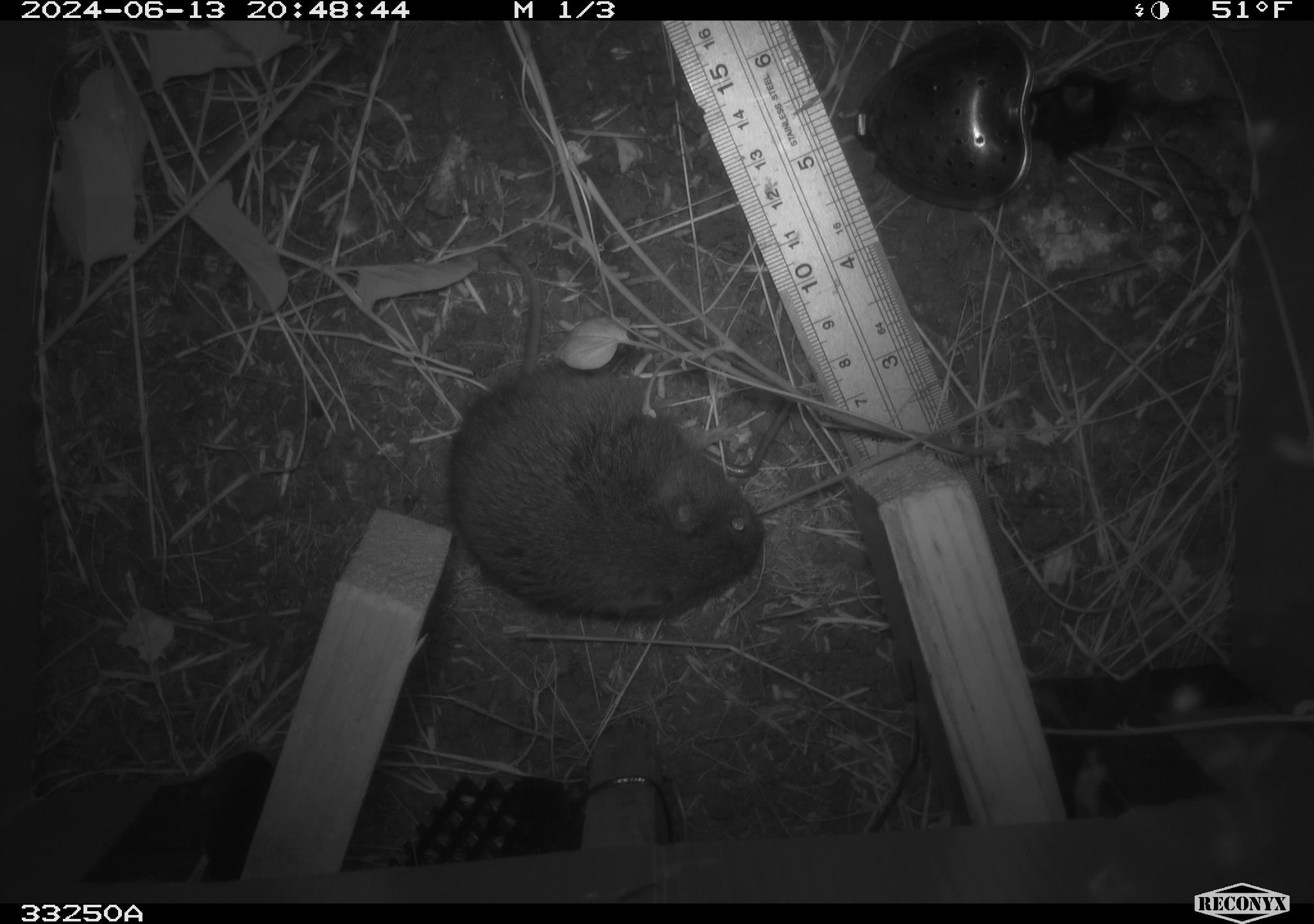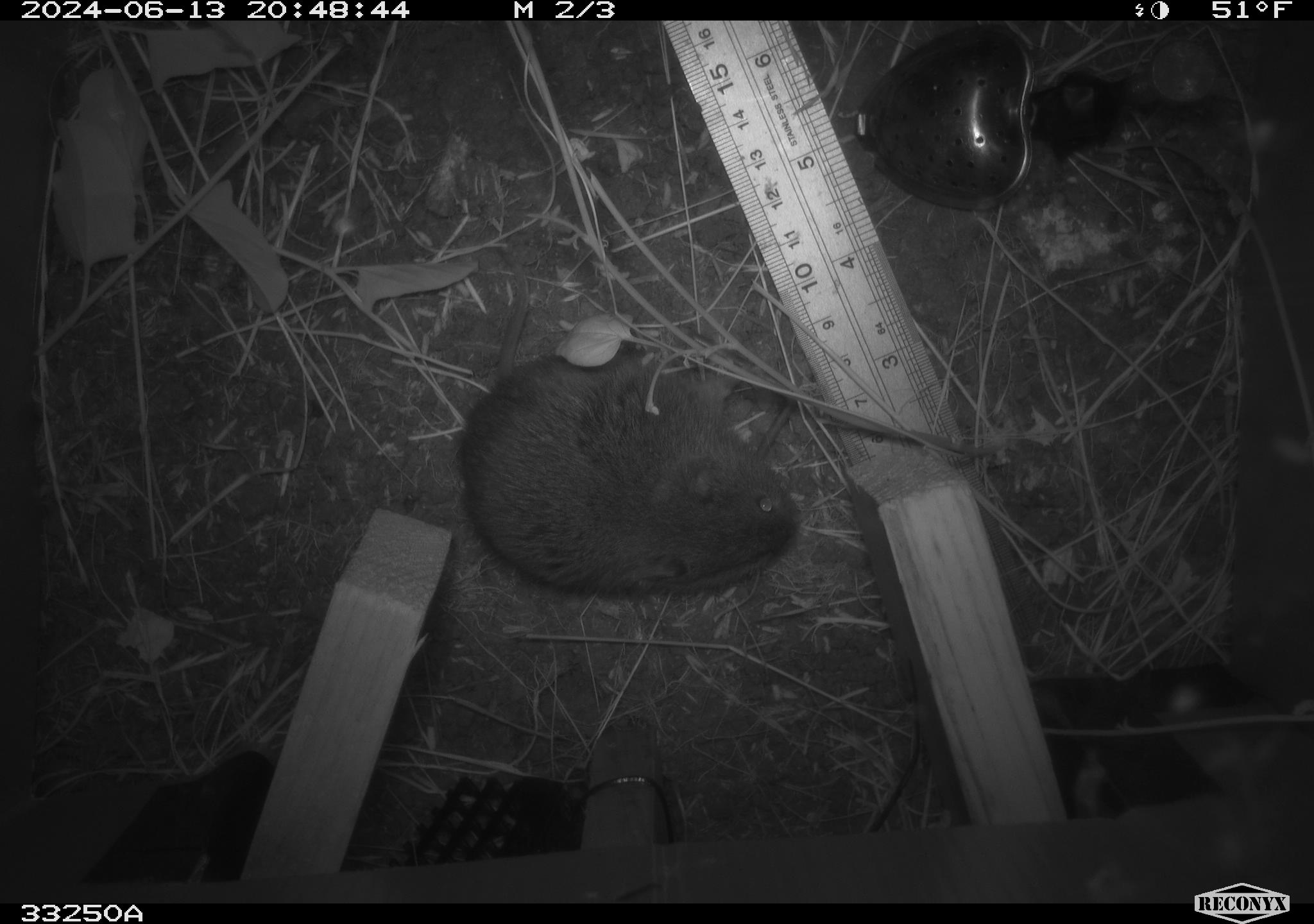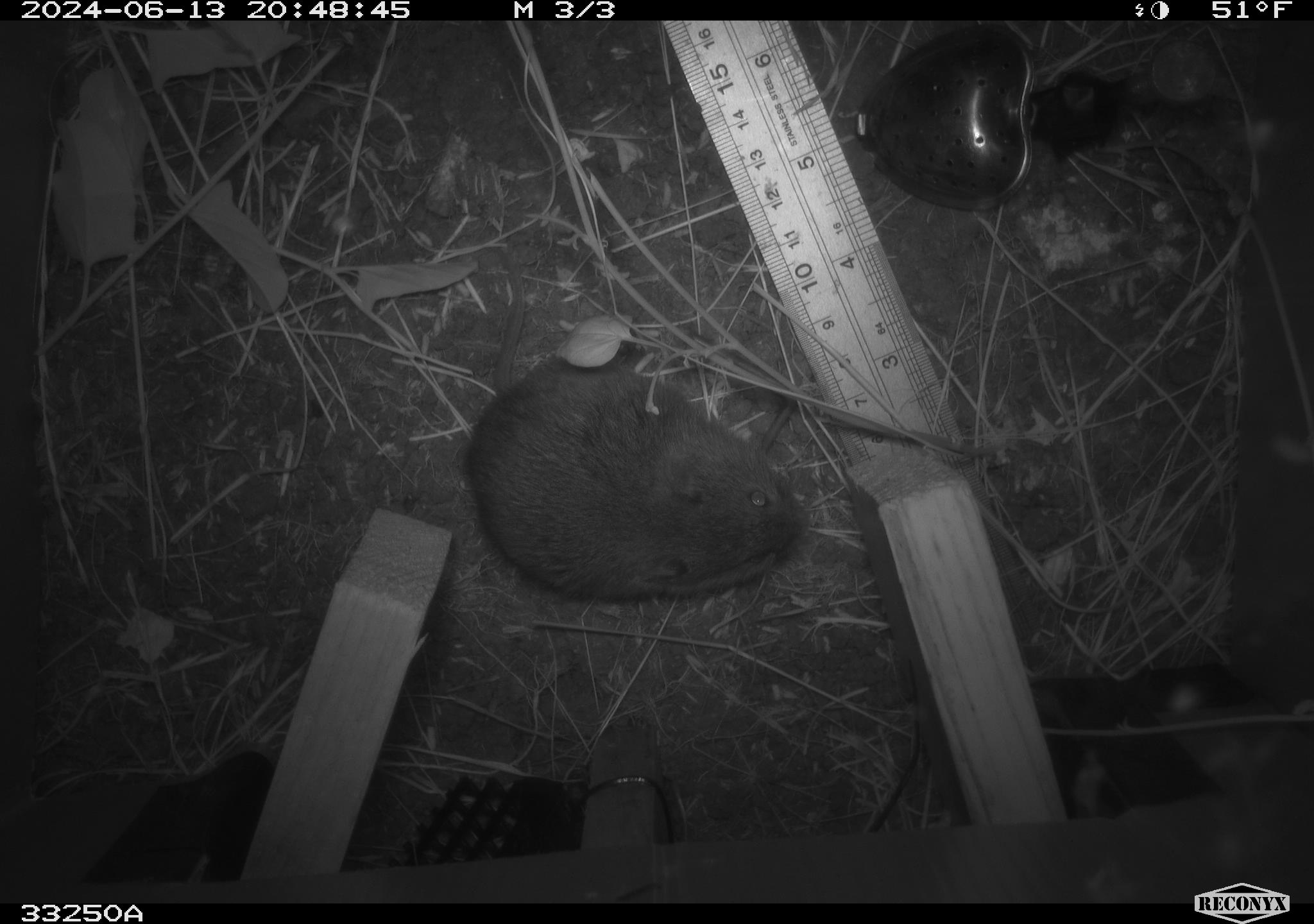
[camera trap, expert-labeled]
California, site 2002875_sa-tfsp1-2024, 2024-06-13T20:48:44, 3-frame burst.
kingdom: Animalia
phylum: Chordata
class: Mammalia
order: Rodentia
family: Cricetidae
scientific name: Arvicolinae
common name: voles, lemmings, and muskrats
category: arvicolinae subfamily